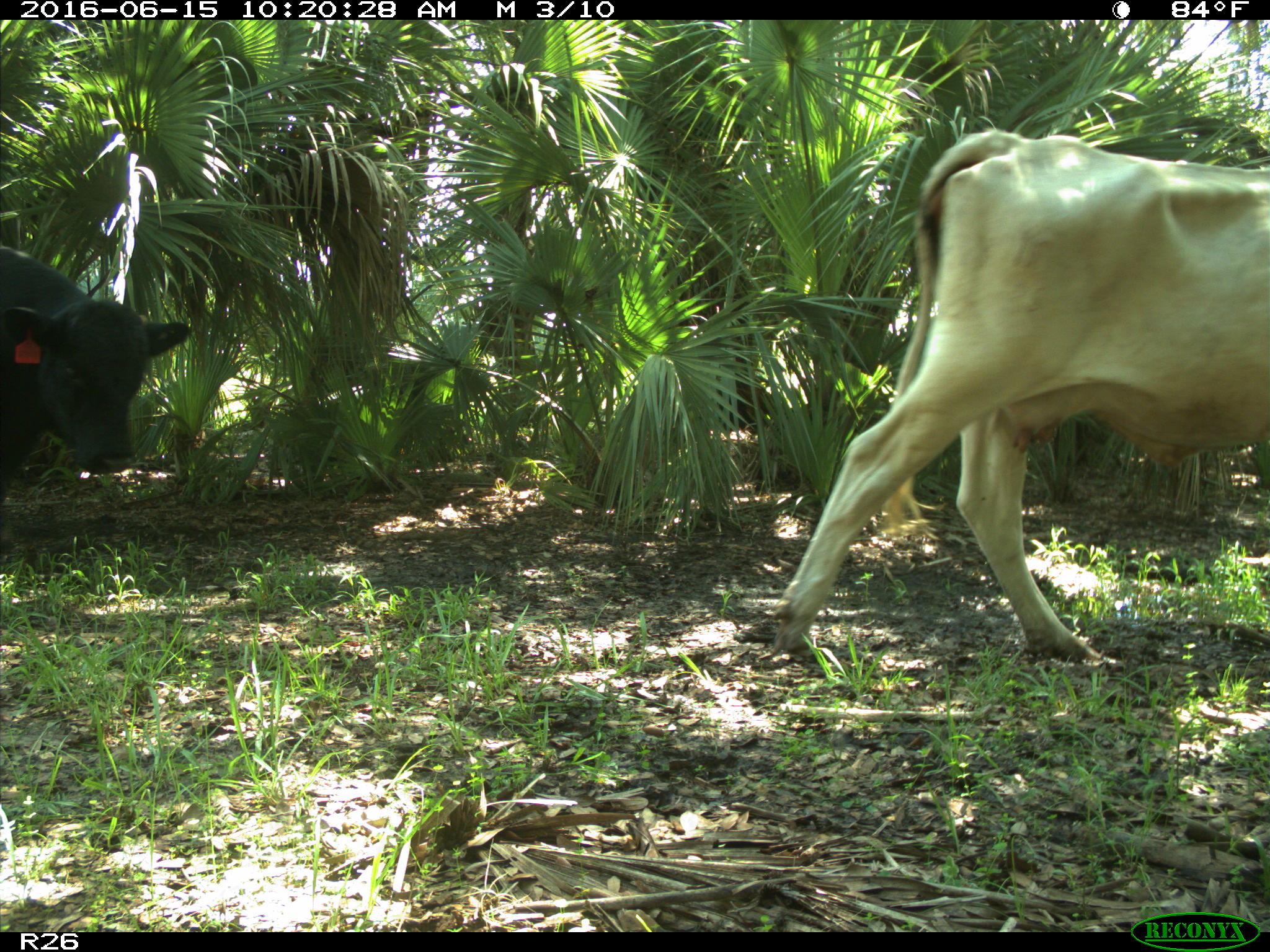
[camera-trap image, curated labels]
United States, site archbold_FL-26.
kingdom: Animalia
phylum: Chordata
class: Mammalia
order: Artiodactyla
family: Bovidae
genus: Bos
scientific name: Bos taurus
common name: domestic cow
Bos taurus (domestic cow).